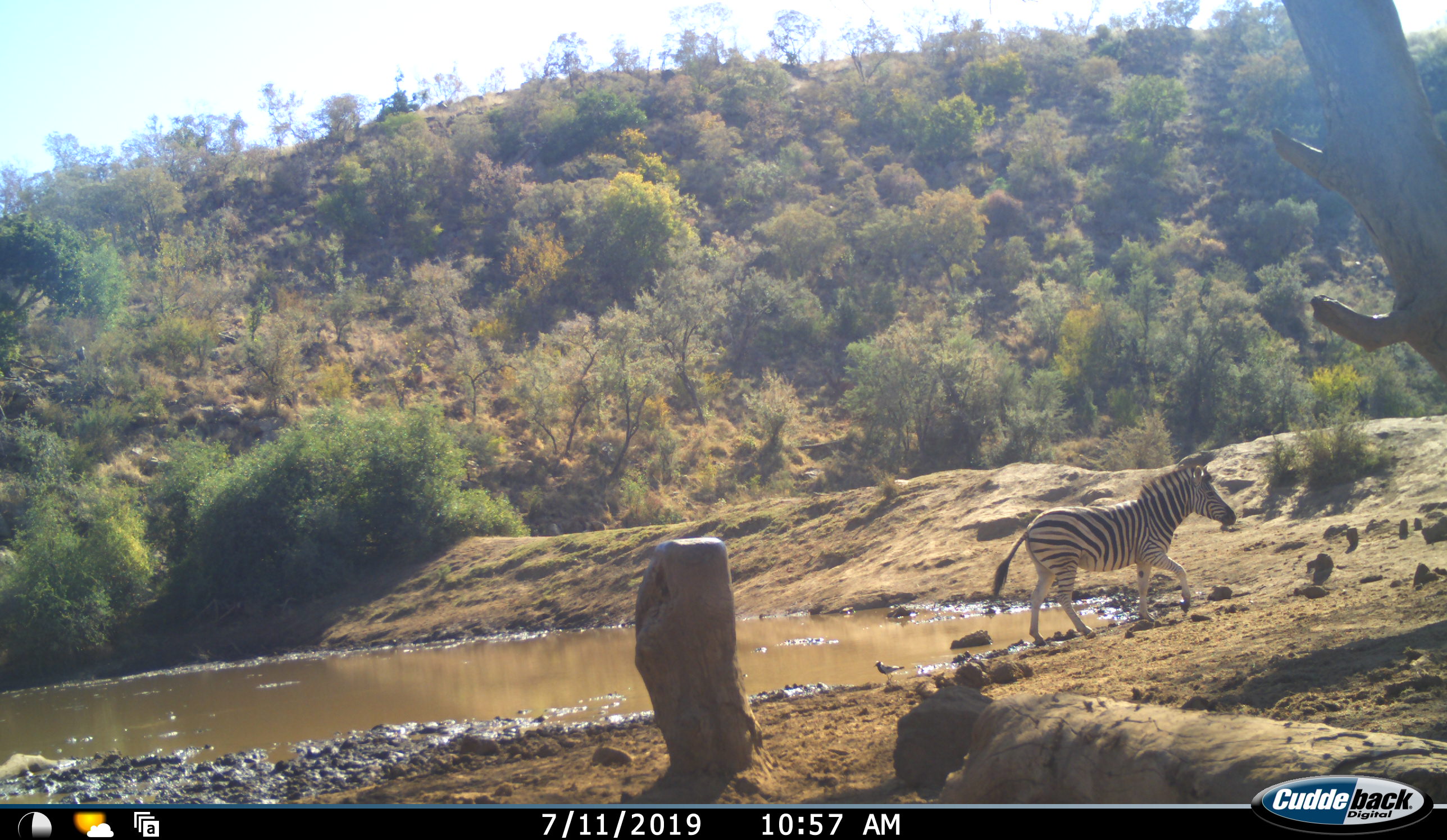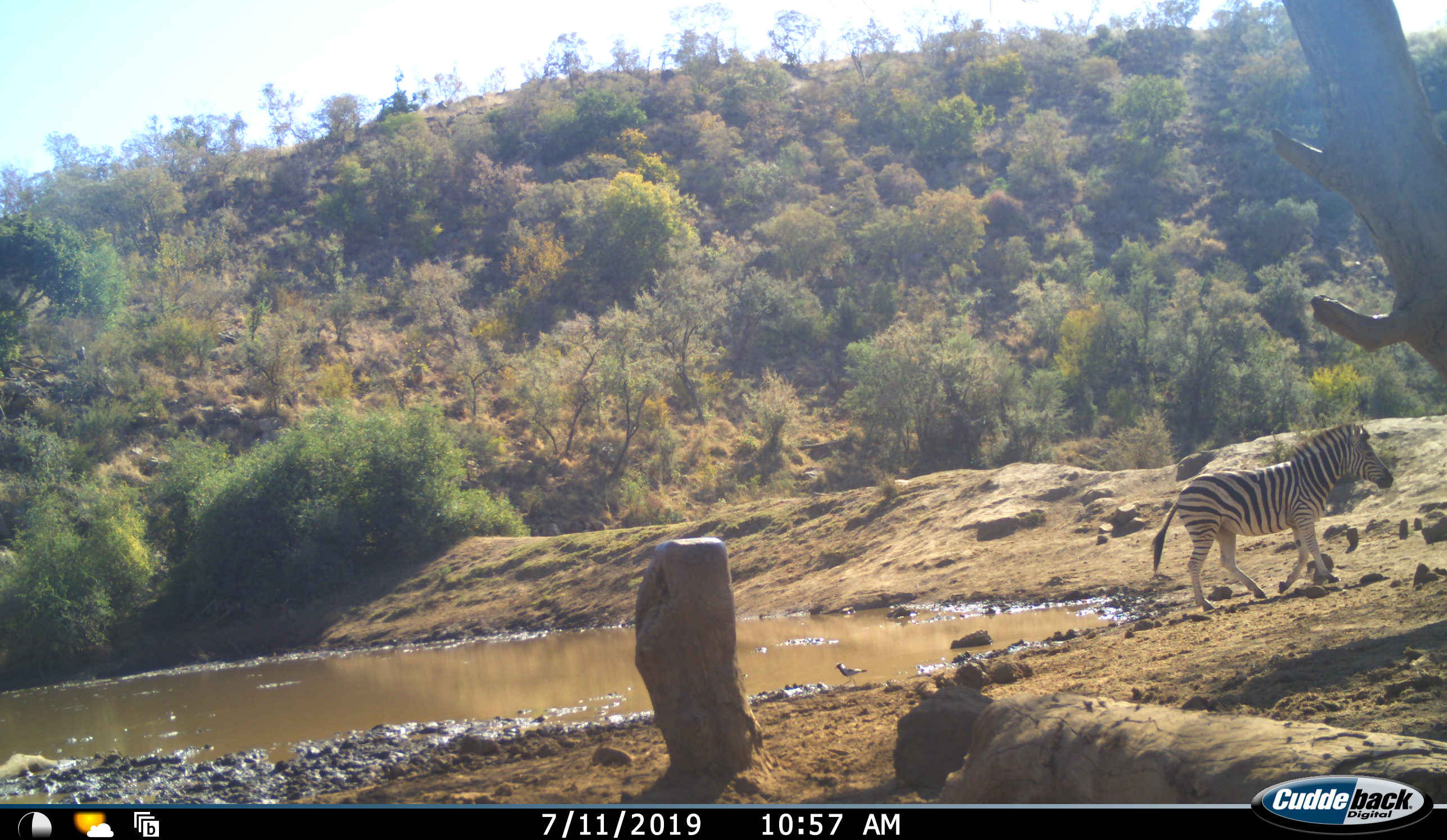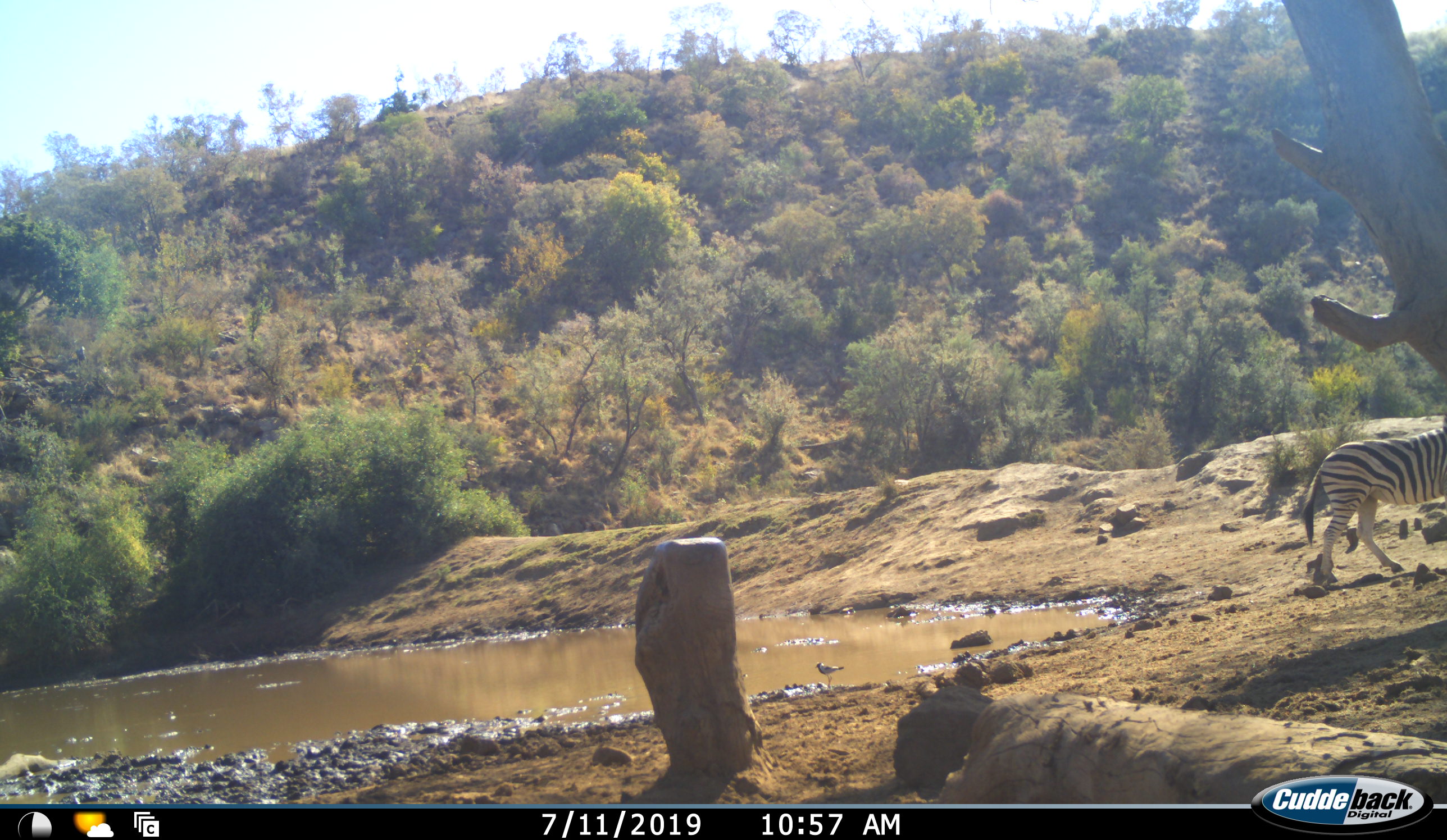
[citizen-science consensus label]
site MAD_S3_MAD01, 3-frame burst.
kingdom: Animalia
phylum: Chordata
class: Mammalia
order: Perissodactyla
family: Equidae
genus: Equus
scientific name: Equus quagga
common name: plains zebra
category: zebraplains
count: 1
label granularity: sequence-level